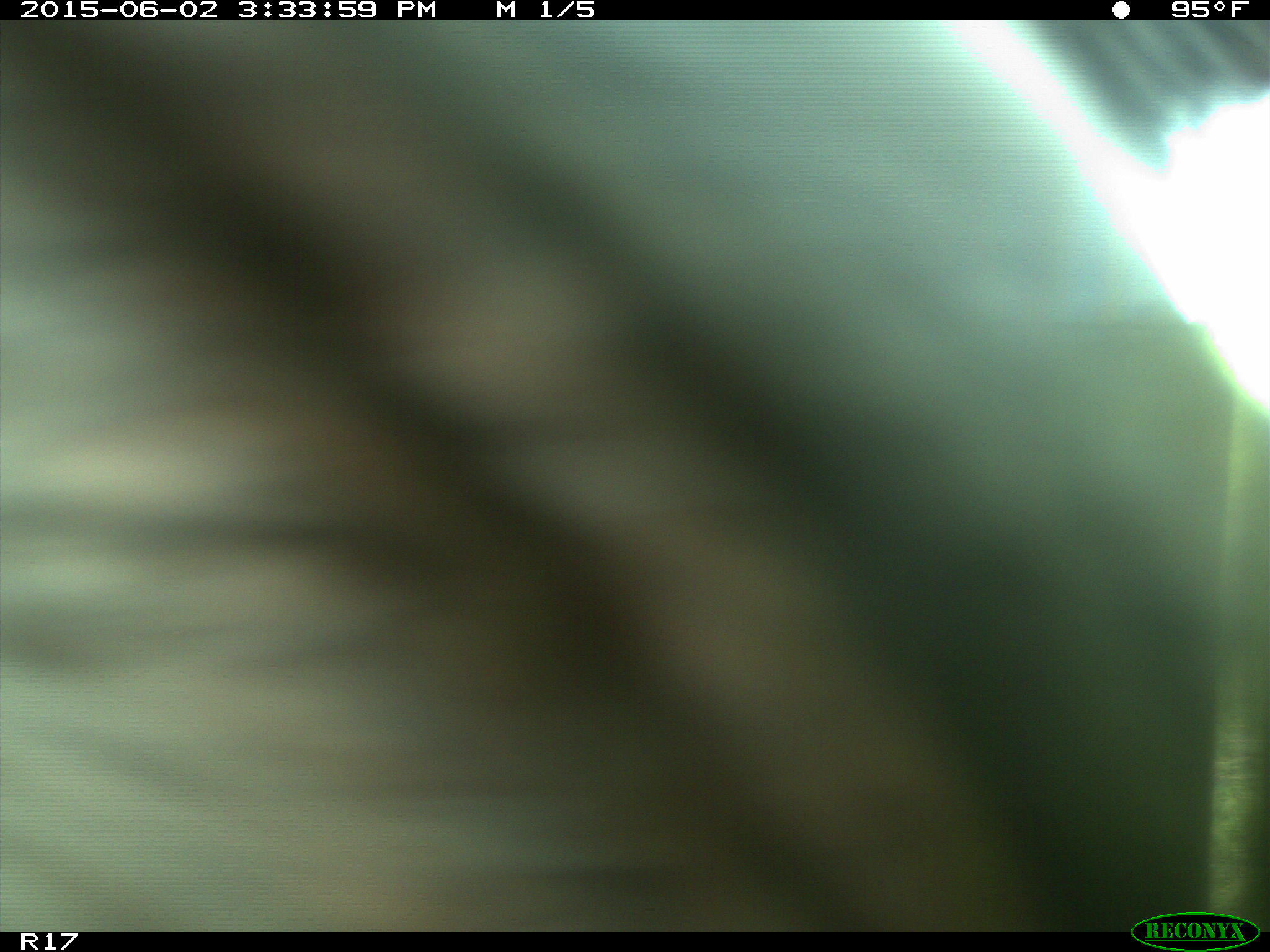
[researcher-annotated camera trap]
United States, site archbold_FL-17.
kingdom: Animalia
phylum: Chordata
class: Mammalia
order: Artiodactyla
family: Bovidae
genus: Bos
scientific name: Bos taurus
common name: domestic cow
Bos taurus (domestic cow).